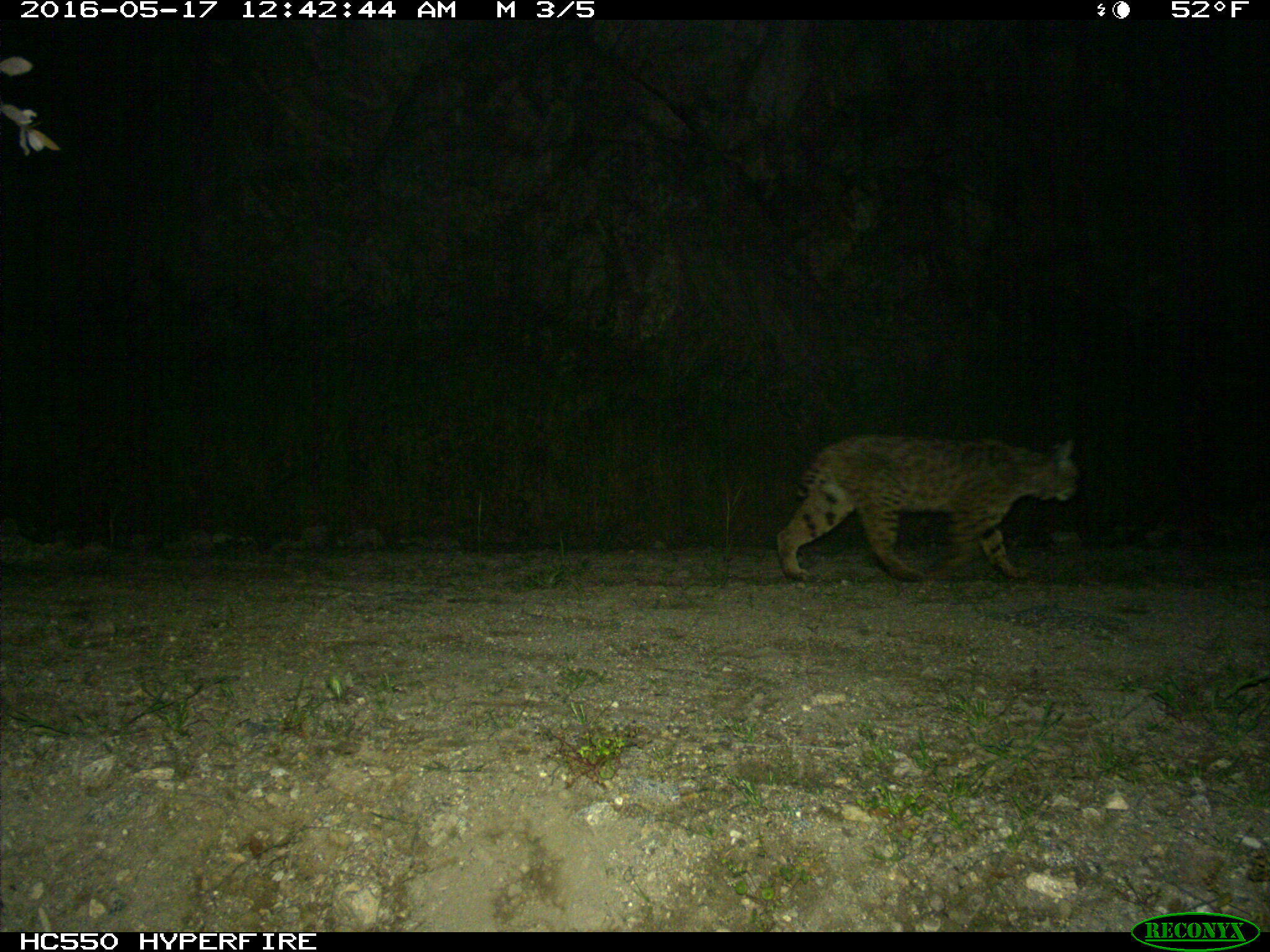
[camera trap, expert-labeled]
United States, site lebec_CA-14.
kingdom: Animalia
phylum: Chordata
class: Mammalia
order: Carnivora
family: Felidae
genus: Lynx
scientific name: Lynx rufus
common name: bobcat